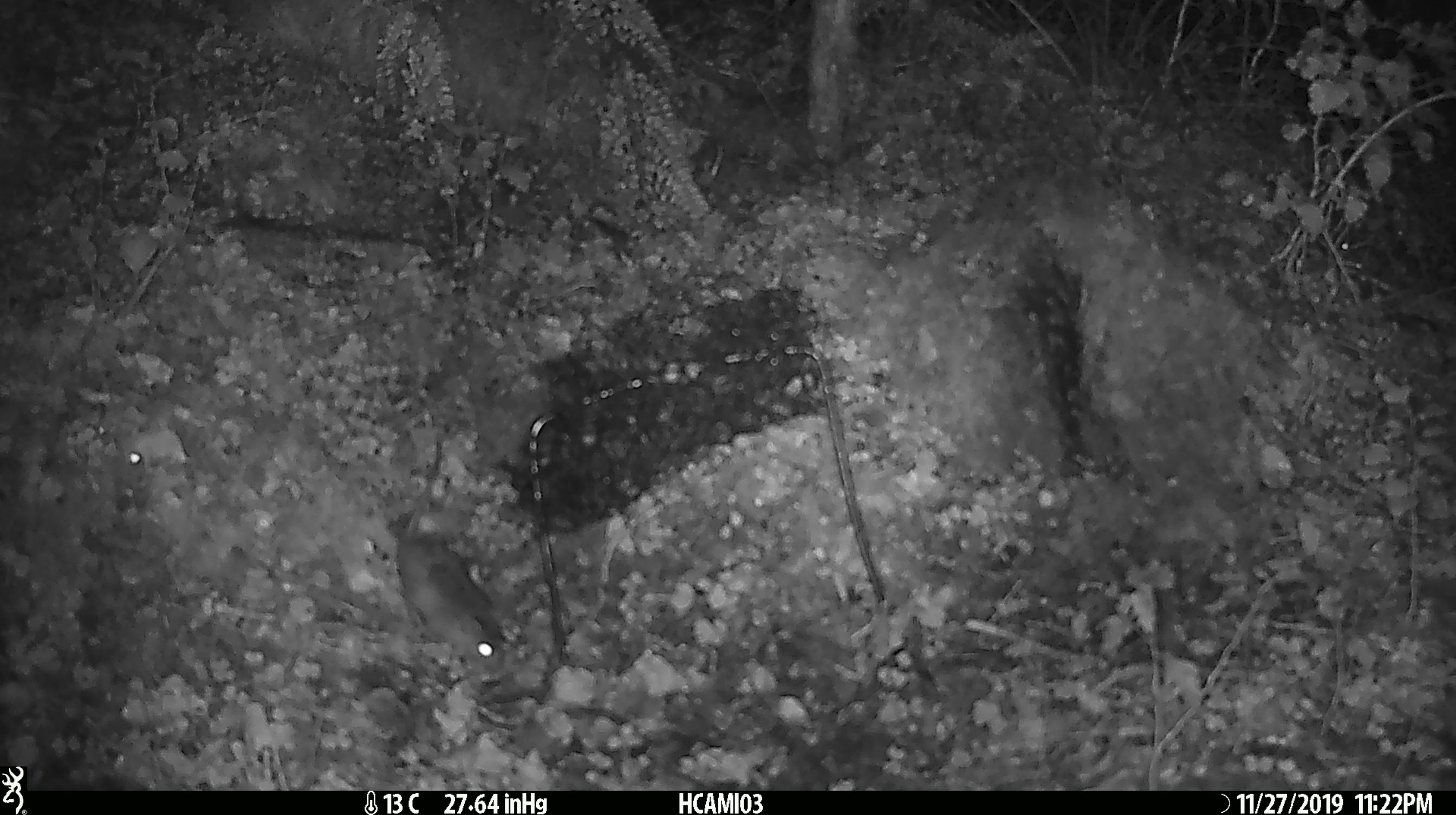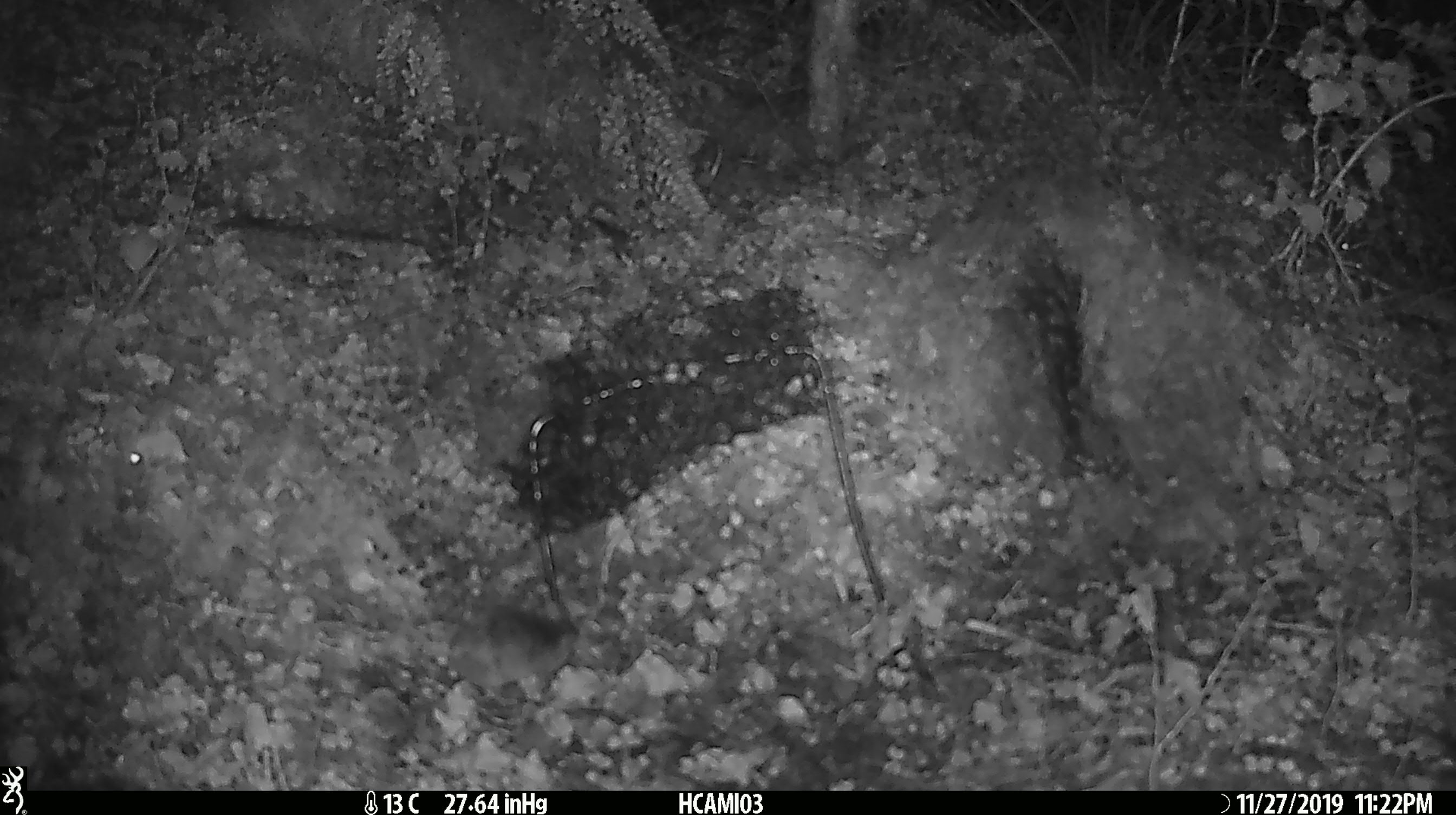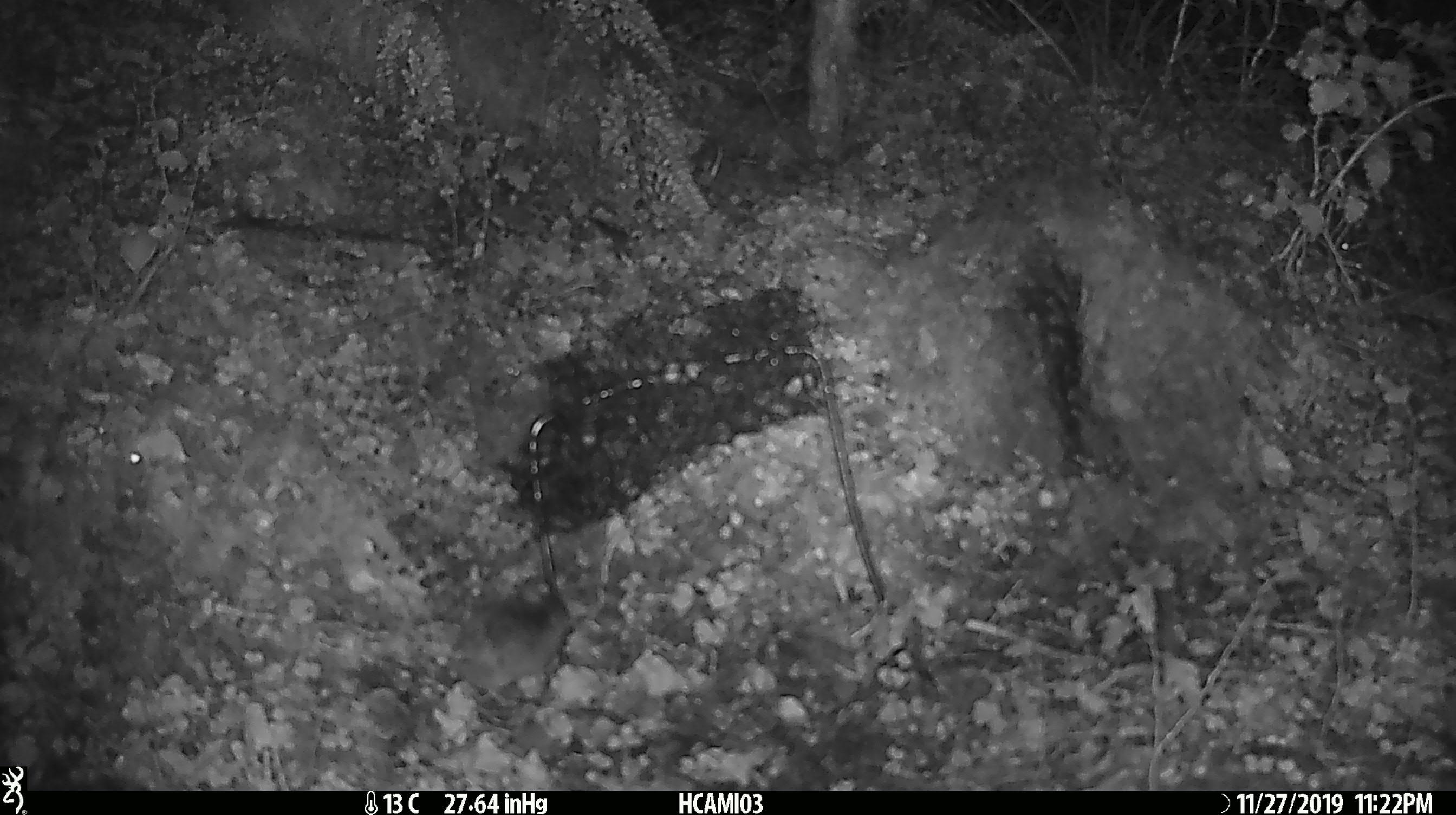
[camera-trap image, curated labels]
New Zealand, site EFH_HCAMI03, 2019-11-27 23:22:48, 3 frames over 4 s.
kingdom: Animalia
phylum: Chordata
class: Mammalia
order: Rodentia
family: Muridae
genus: Mus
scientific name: Mus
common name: mouse